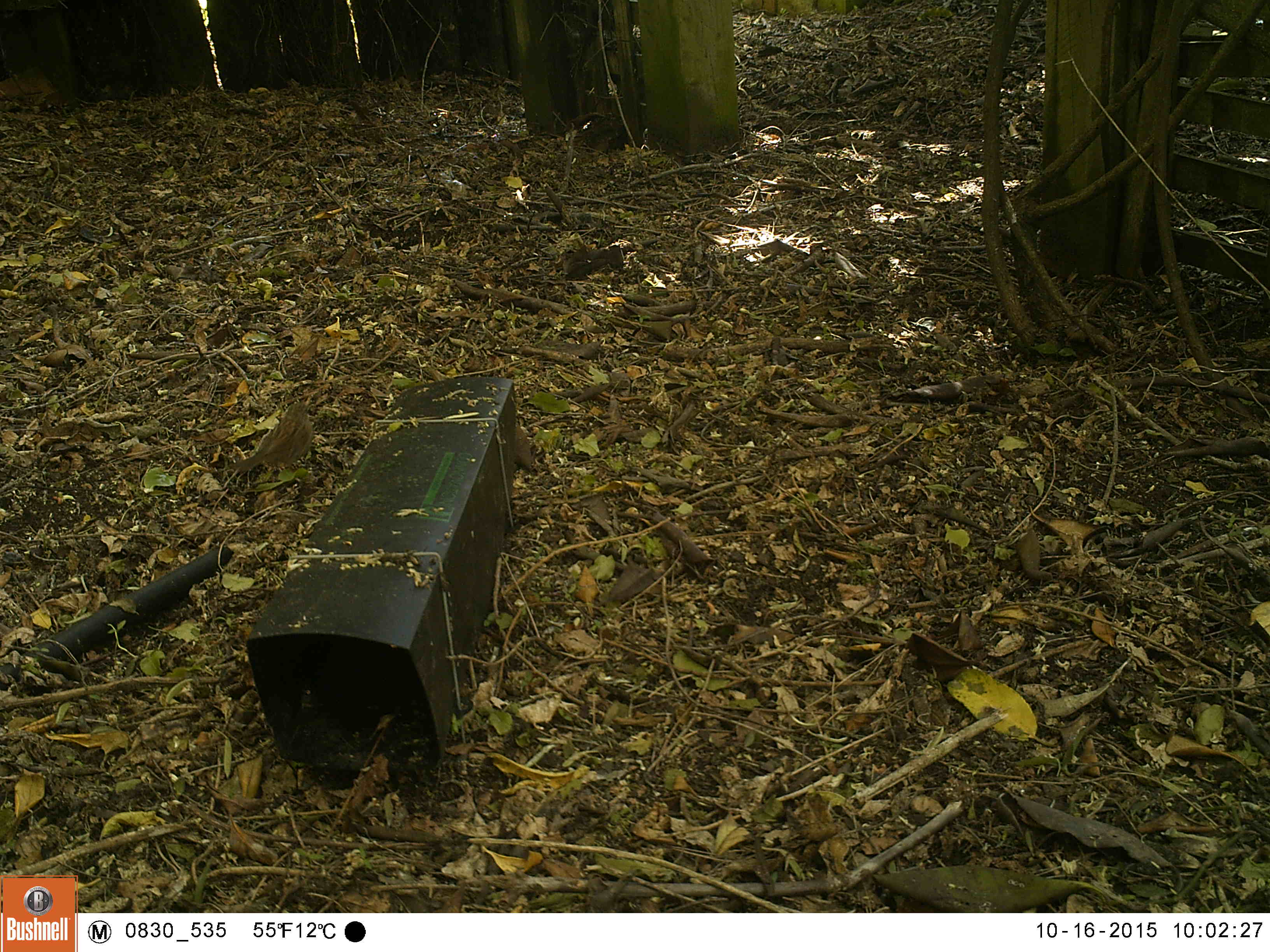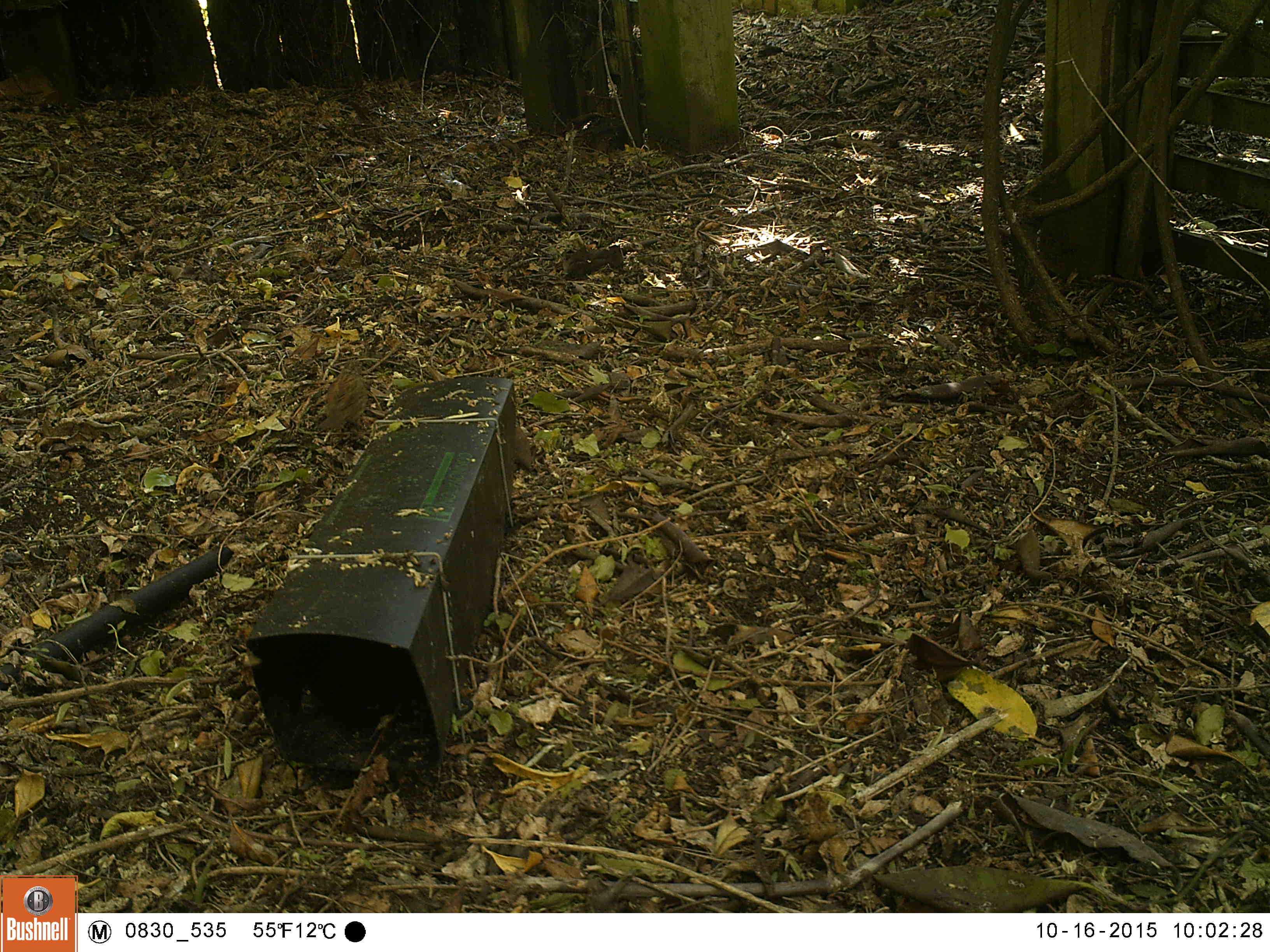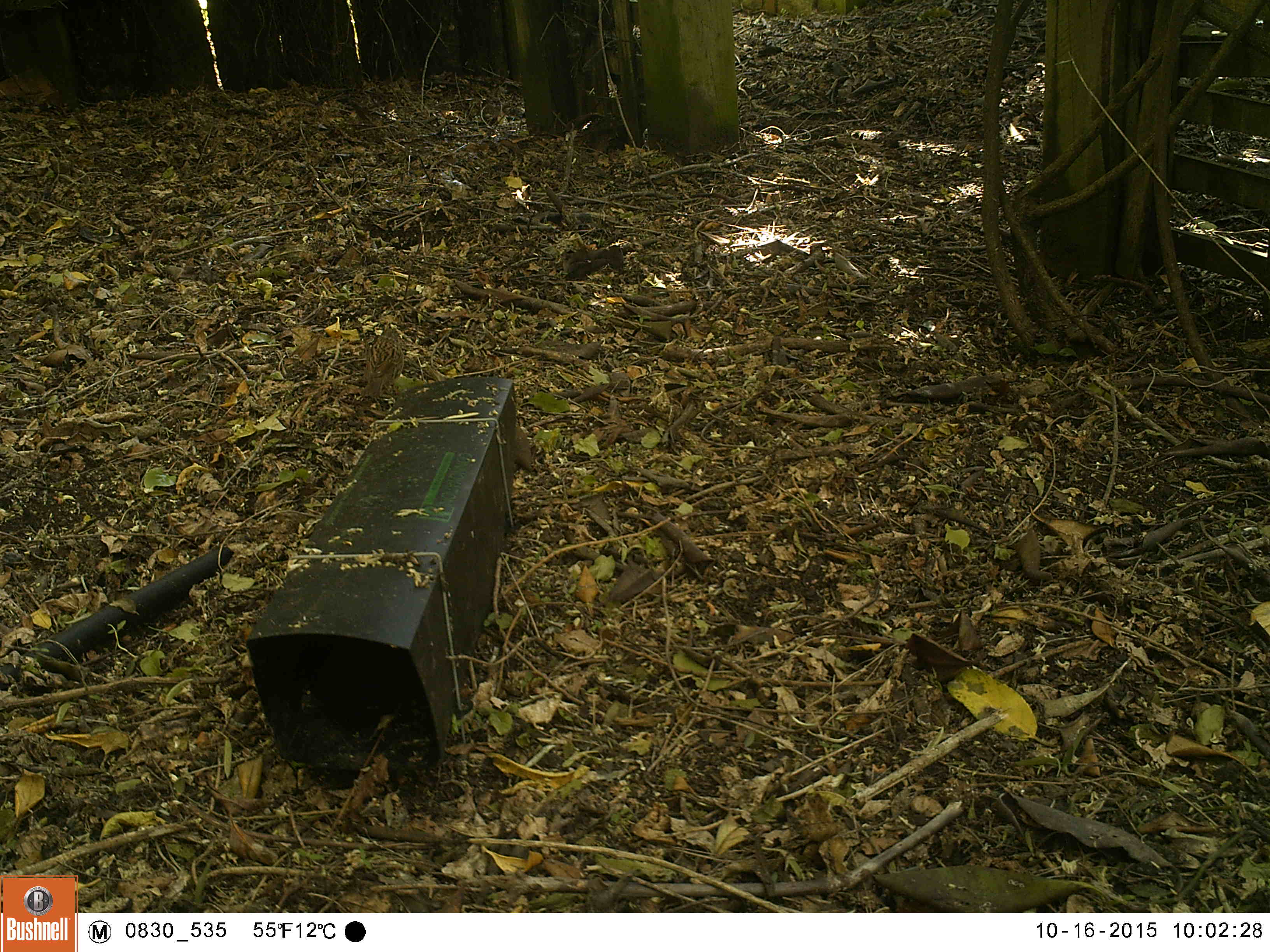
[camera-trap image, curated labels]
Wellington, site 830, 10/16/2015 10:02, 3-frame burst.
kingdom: Animalia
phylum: Chordata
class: Aves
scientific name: Aves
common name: bird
Bird (Aves).